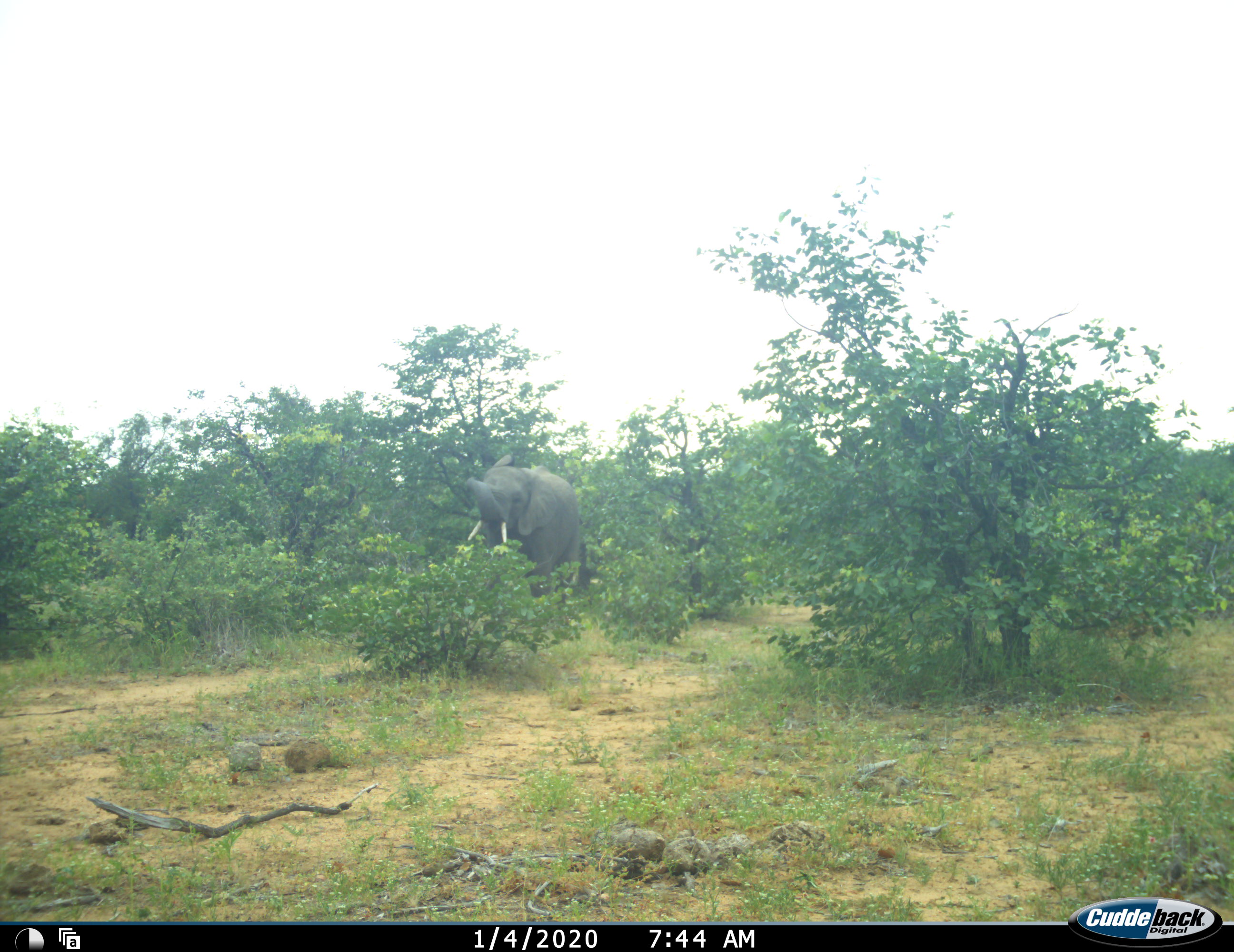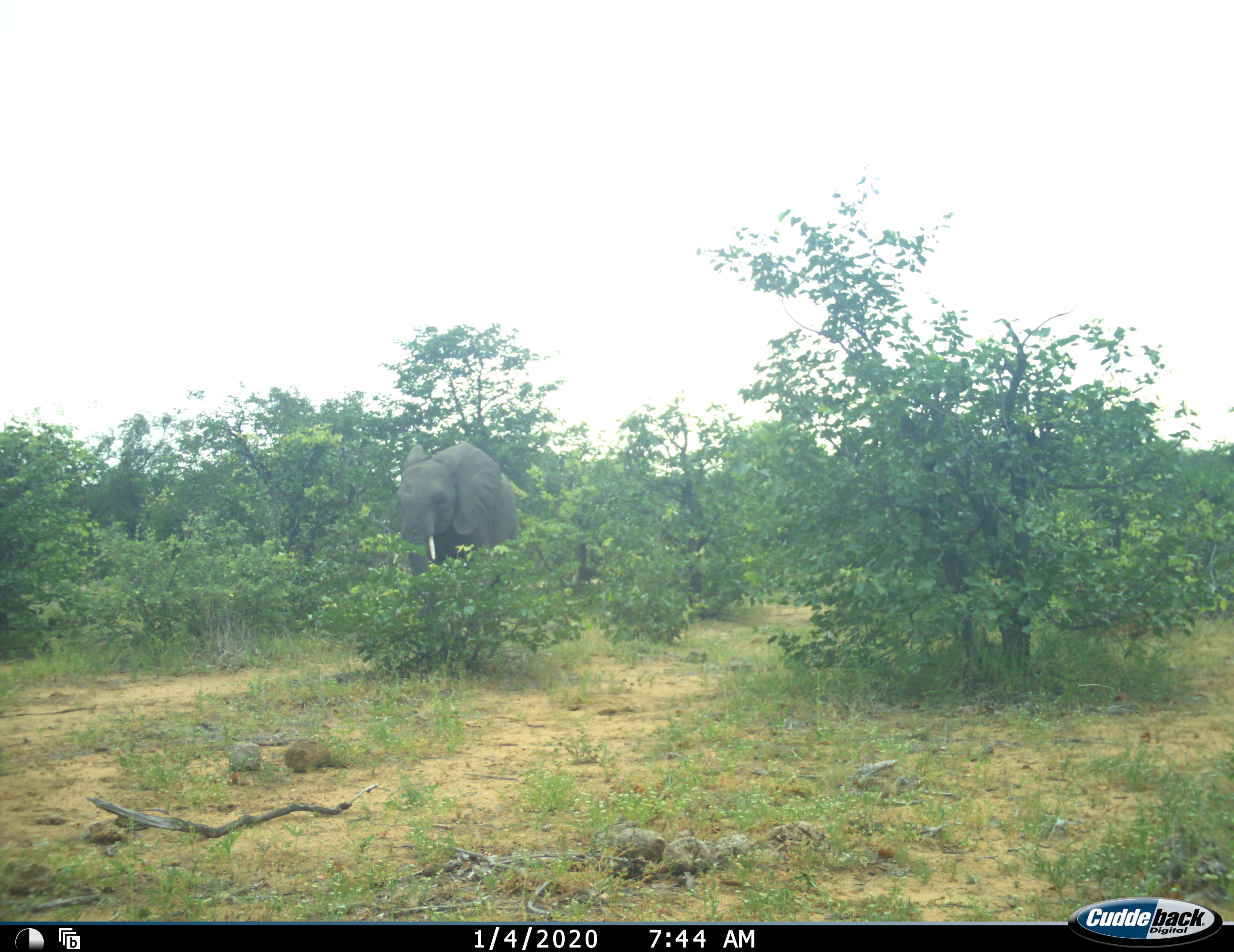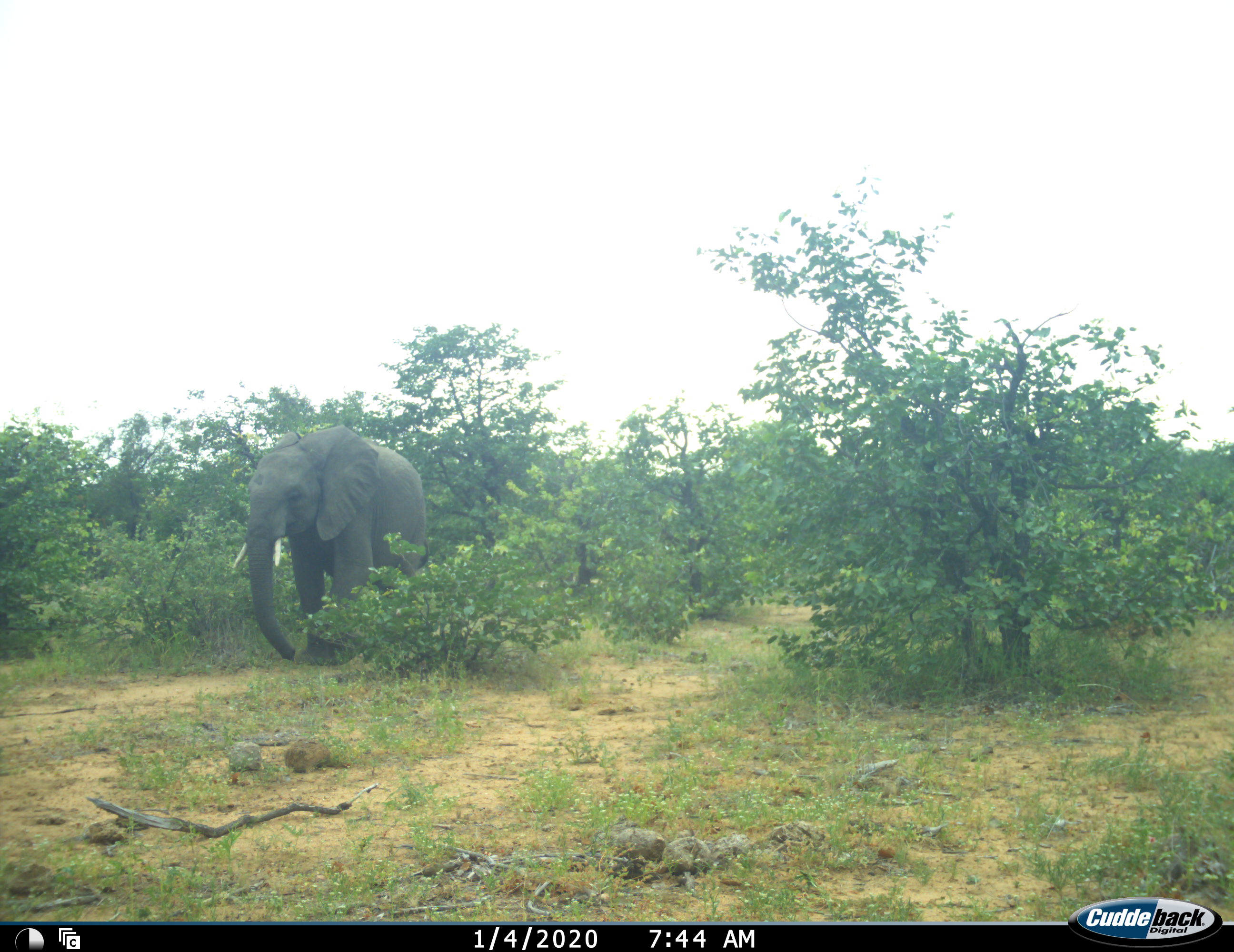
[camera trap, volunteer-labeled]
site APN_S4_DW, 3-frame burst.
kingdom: Animalia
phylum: Chordata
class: Mammalia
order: Proboscidea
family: Elephantidae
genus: Loxodonta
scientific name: Loxodonta africana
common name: african bush elephant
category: elephant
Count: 1.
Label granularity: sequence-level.